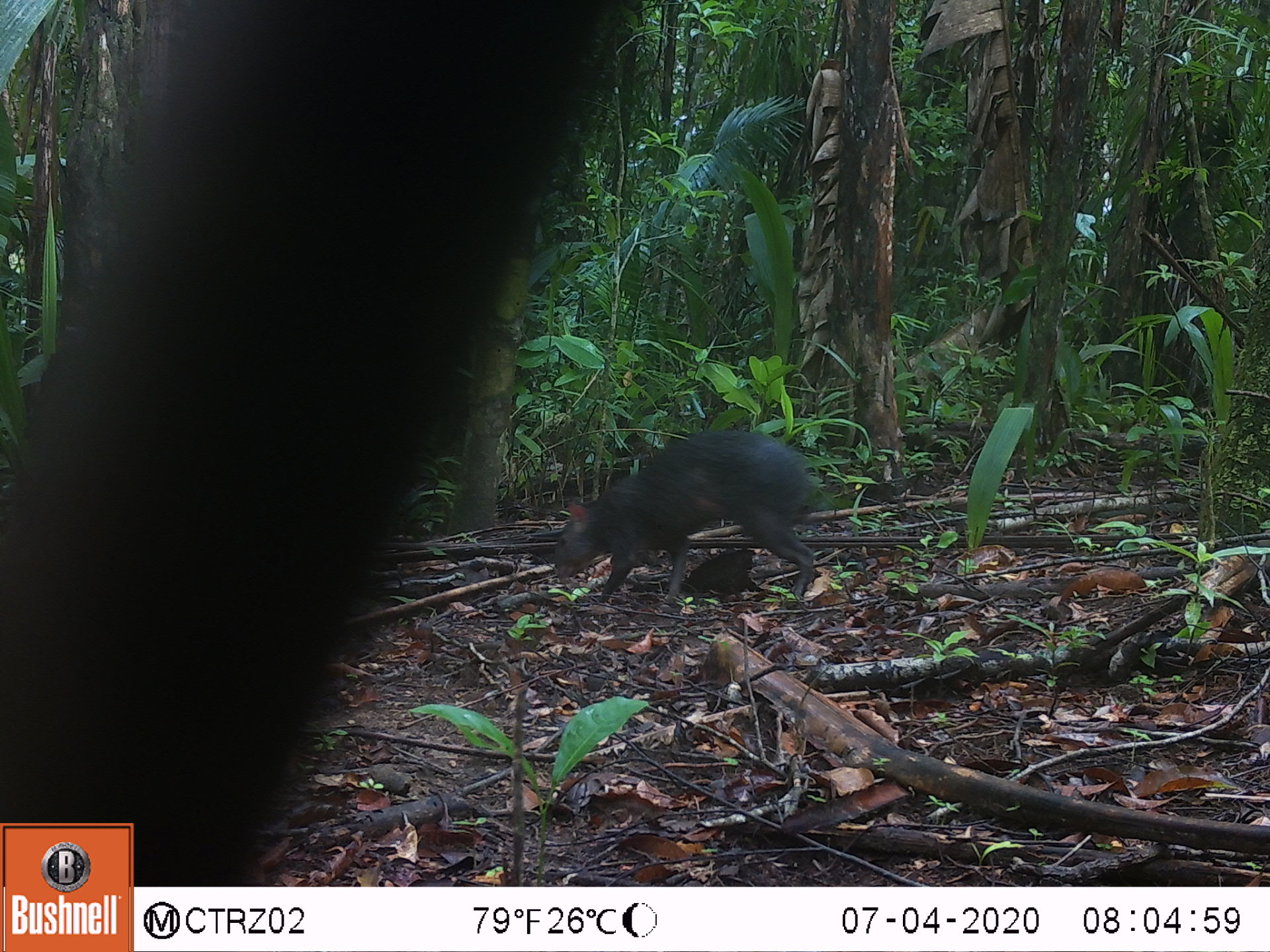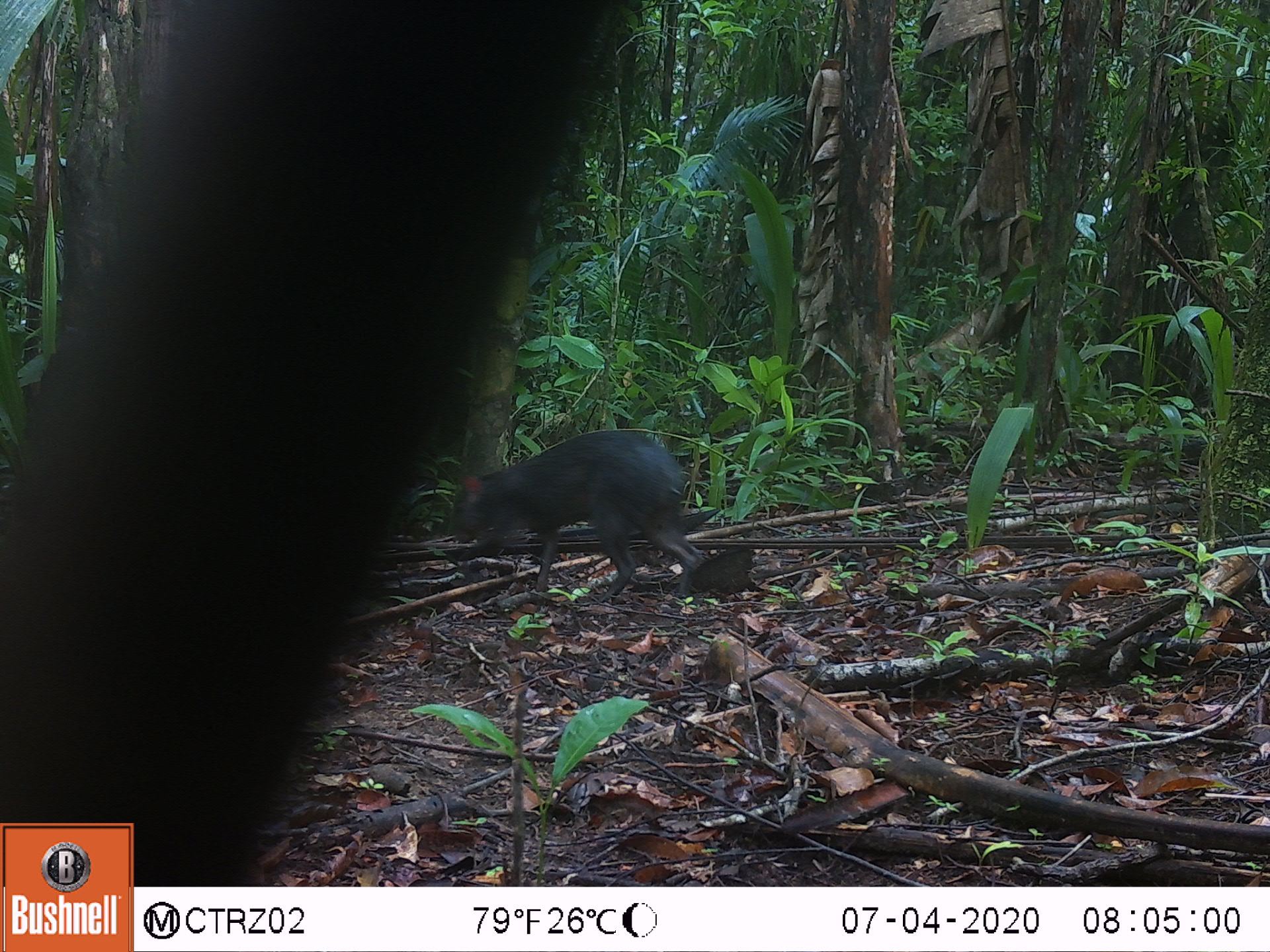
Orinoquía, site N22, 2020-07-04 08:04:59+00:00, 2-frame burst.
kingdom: Animalia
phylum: Chordata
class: Mammalia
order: Rodentia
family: Dasyproctidae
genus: Dasyprocta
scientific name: Dasyprocta fuliginosa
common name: black agouti